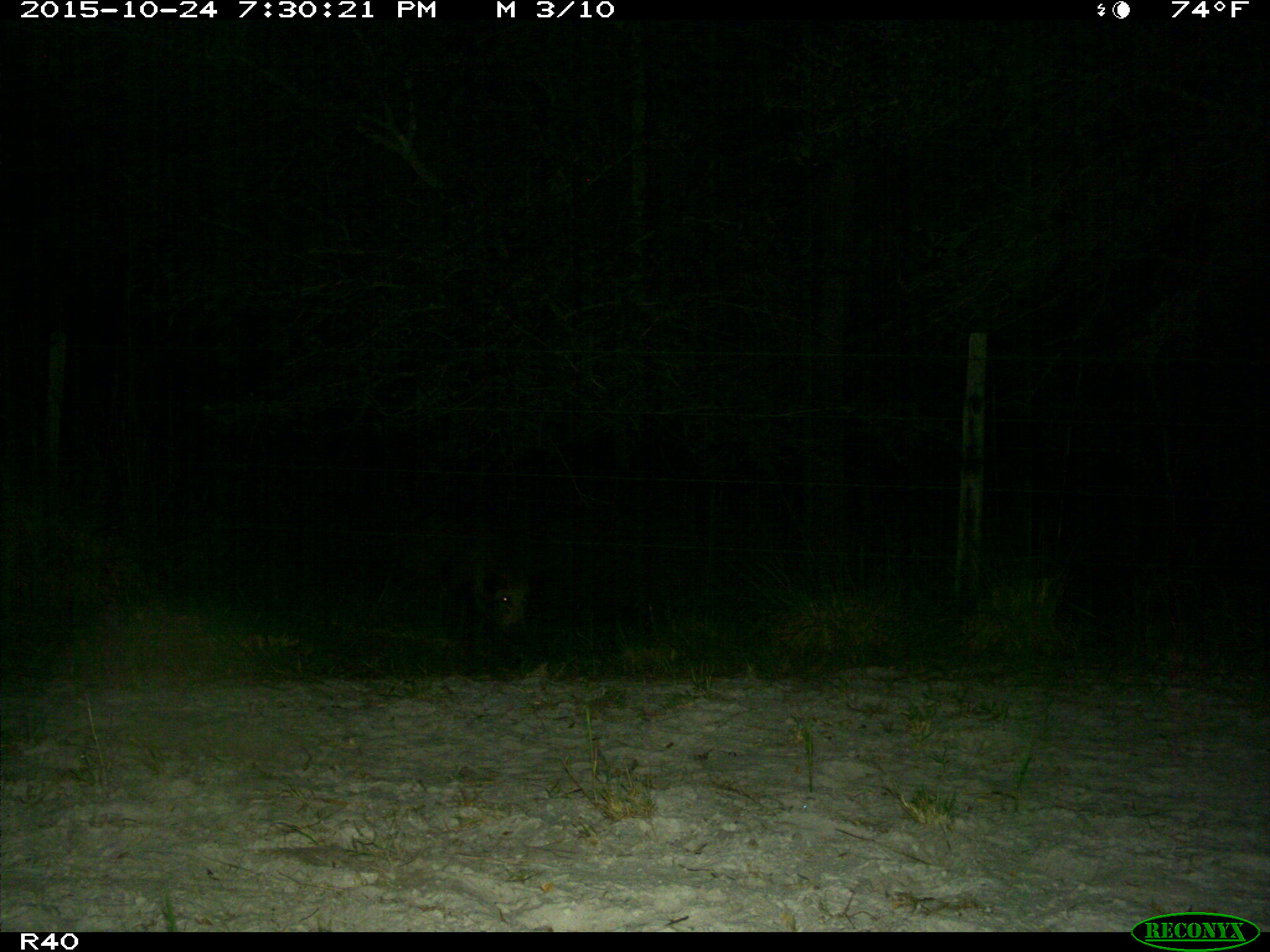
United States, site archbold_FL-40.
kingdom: Animalia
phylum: Chordata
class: Mammalia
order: Artiodactyla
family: Suidae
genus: Sus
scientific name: Sus scrofa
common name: wild boar